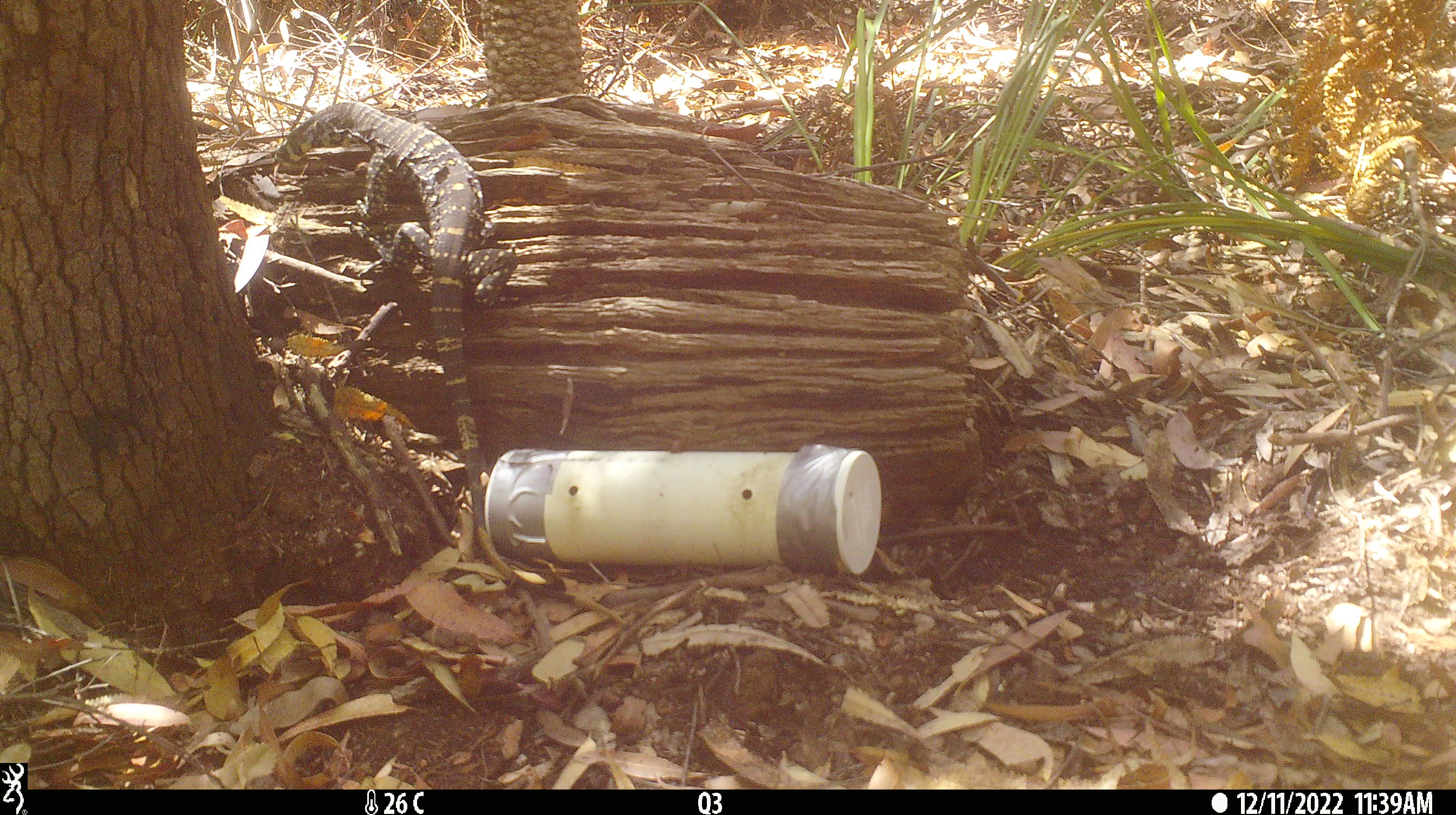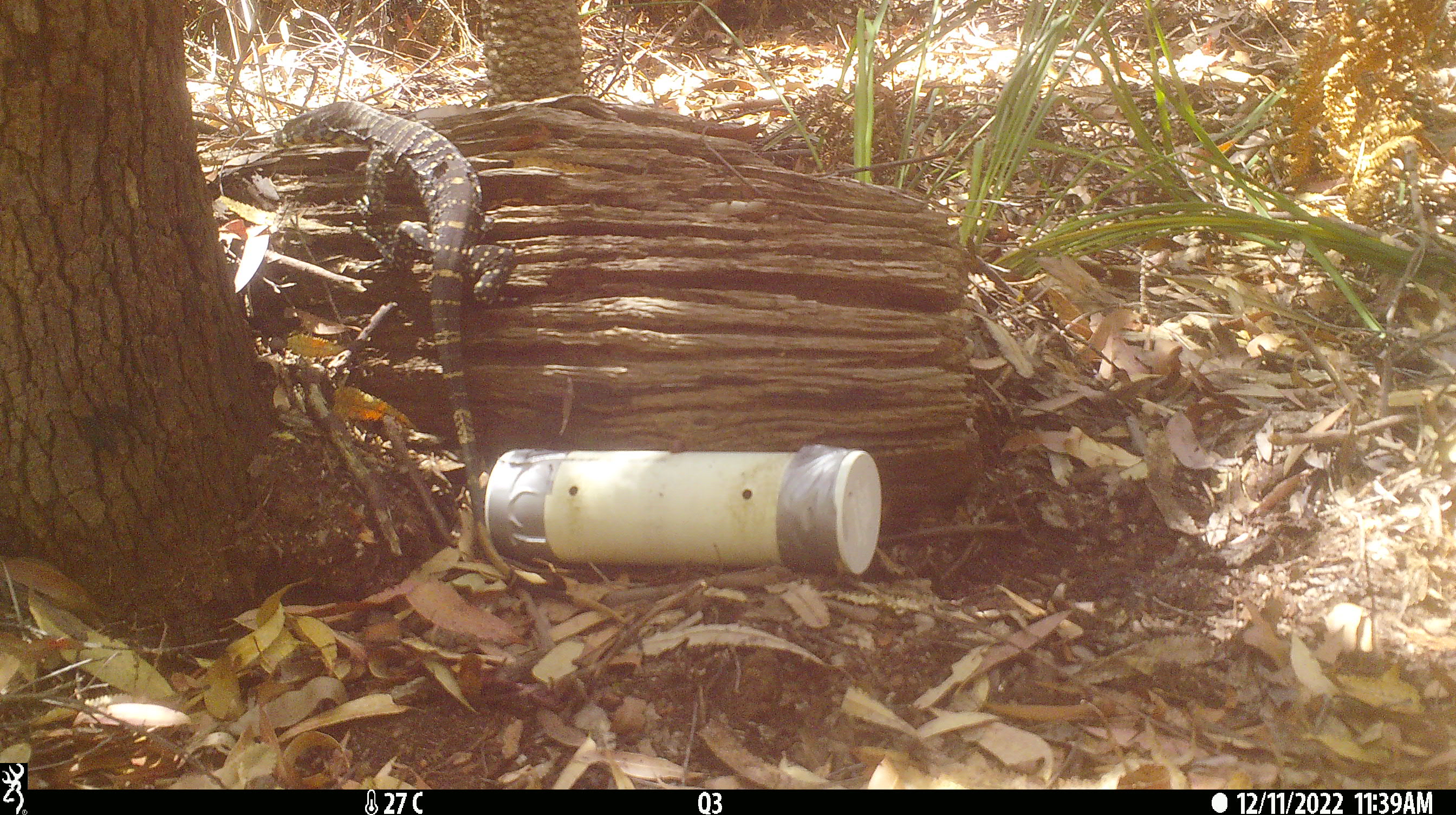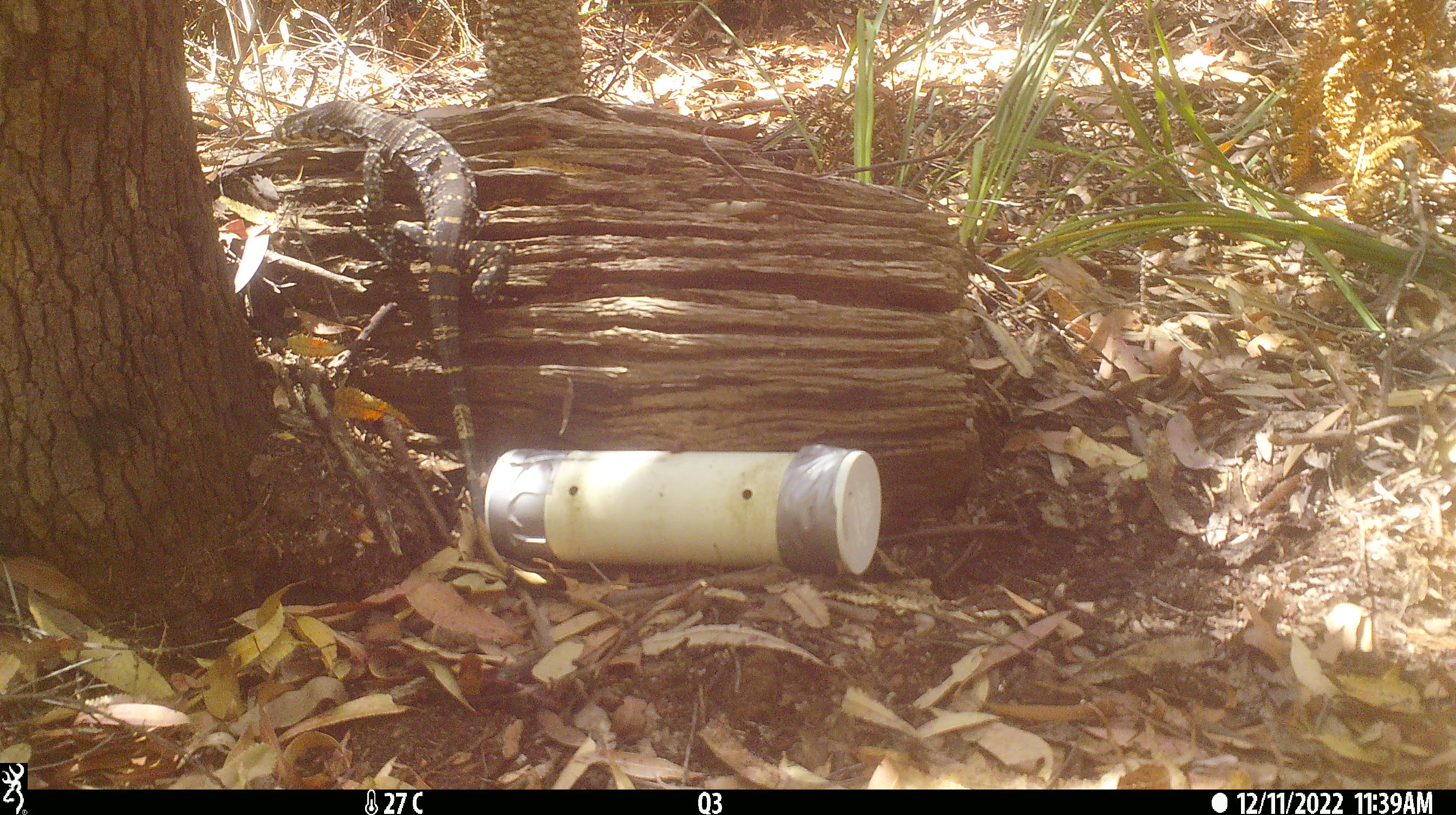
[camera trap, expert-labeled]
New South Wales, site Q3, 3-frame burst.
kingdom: Animalia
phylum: Chordata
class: Reptilia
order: Squamata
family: Varanidae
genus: Varanus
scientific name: Varanus varius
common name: lace monitor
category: goanna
Goanna (lace monitor) (Varanus varius).